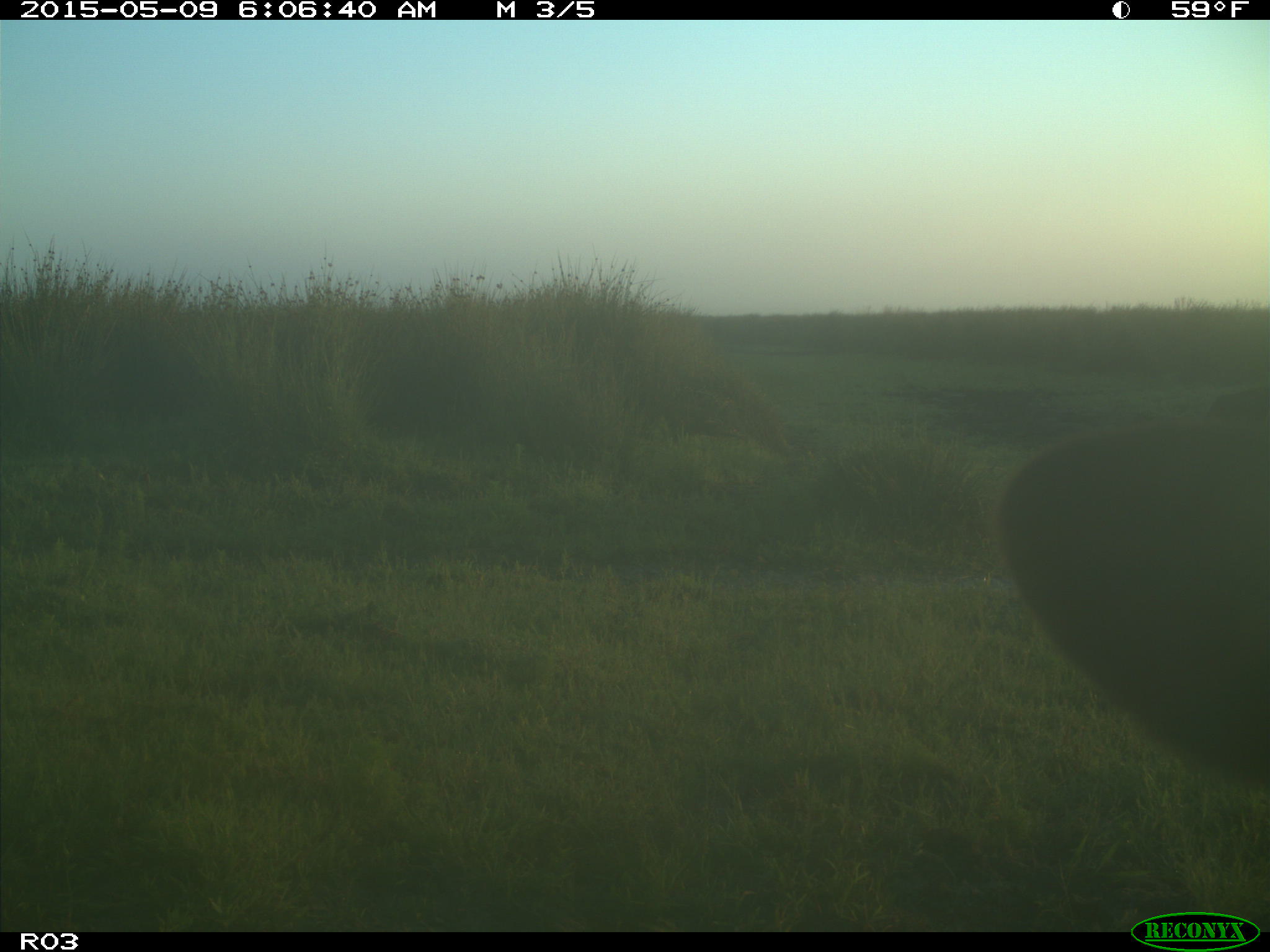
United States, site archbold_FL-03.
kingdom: Animalia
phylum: Chordata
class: Mammalia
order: Artiodactyla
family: Bovidae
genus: Bos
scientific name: Bos taurus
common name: domestic cow